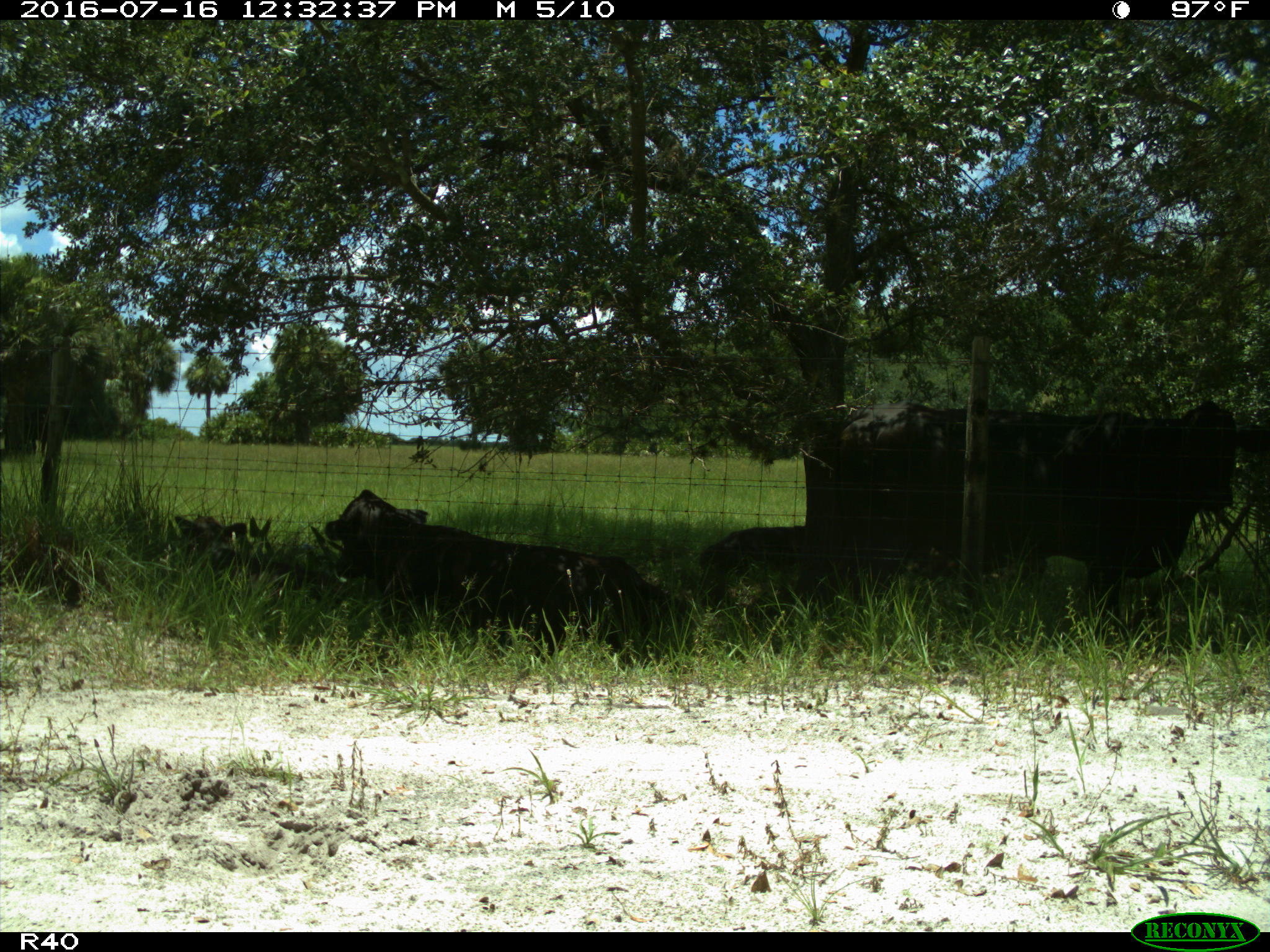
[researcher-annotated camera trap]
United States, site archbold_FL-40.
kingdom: Animalia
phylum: Chordata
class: Mammalia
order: Artiodactyla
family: Bovidae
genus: Bos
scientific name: Bos taurus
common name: domestic cow